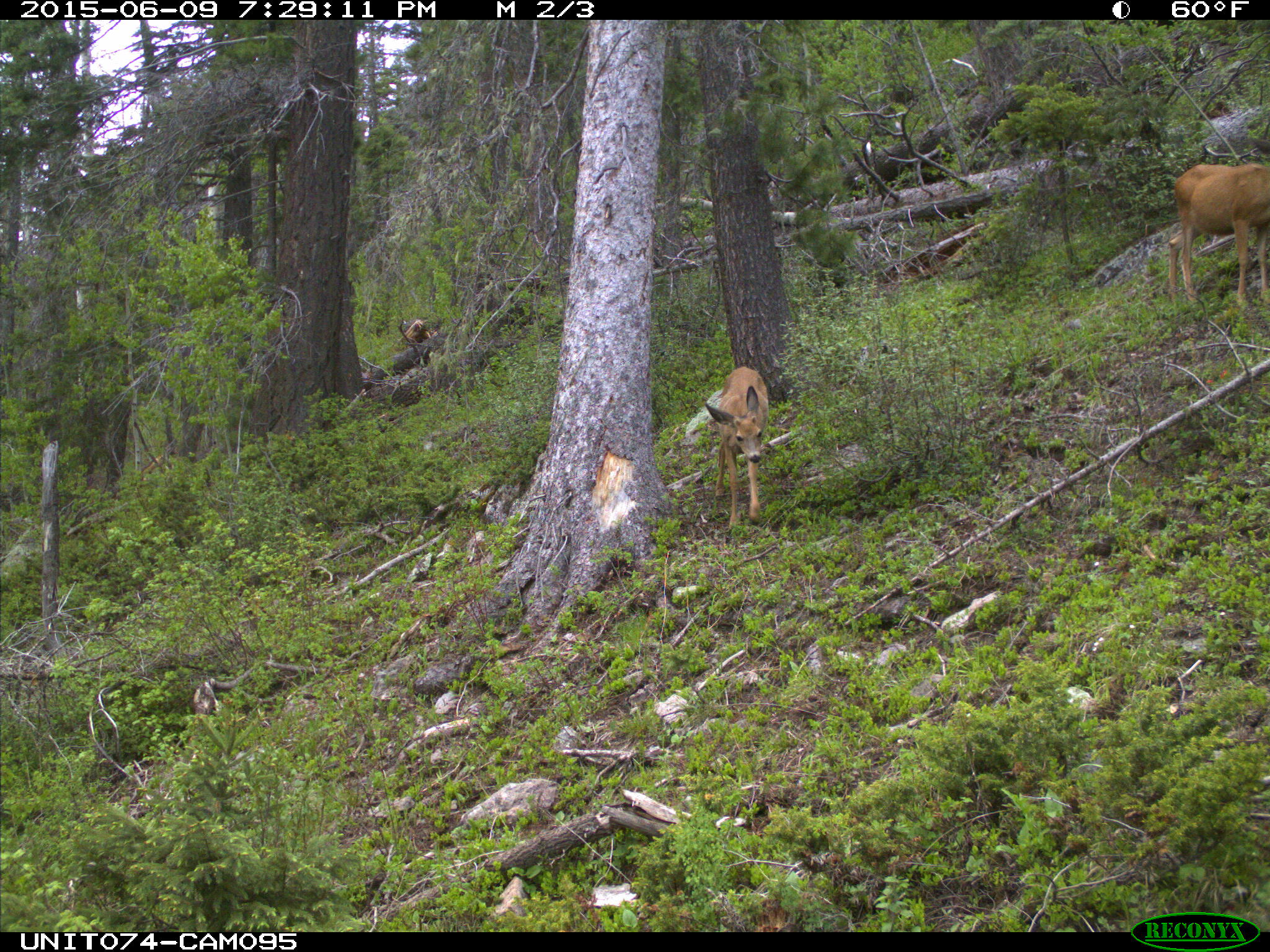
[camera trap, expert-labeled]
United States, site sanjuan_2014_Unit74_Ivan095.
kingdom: Animalia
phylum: Chordata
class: Mammalia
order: Artiodactyla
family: Cervidae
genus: Odocoileus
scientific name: Odocoileus hemionus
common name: mule deer